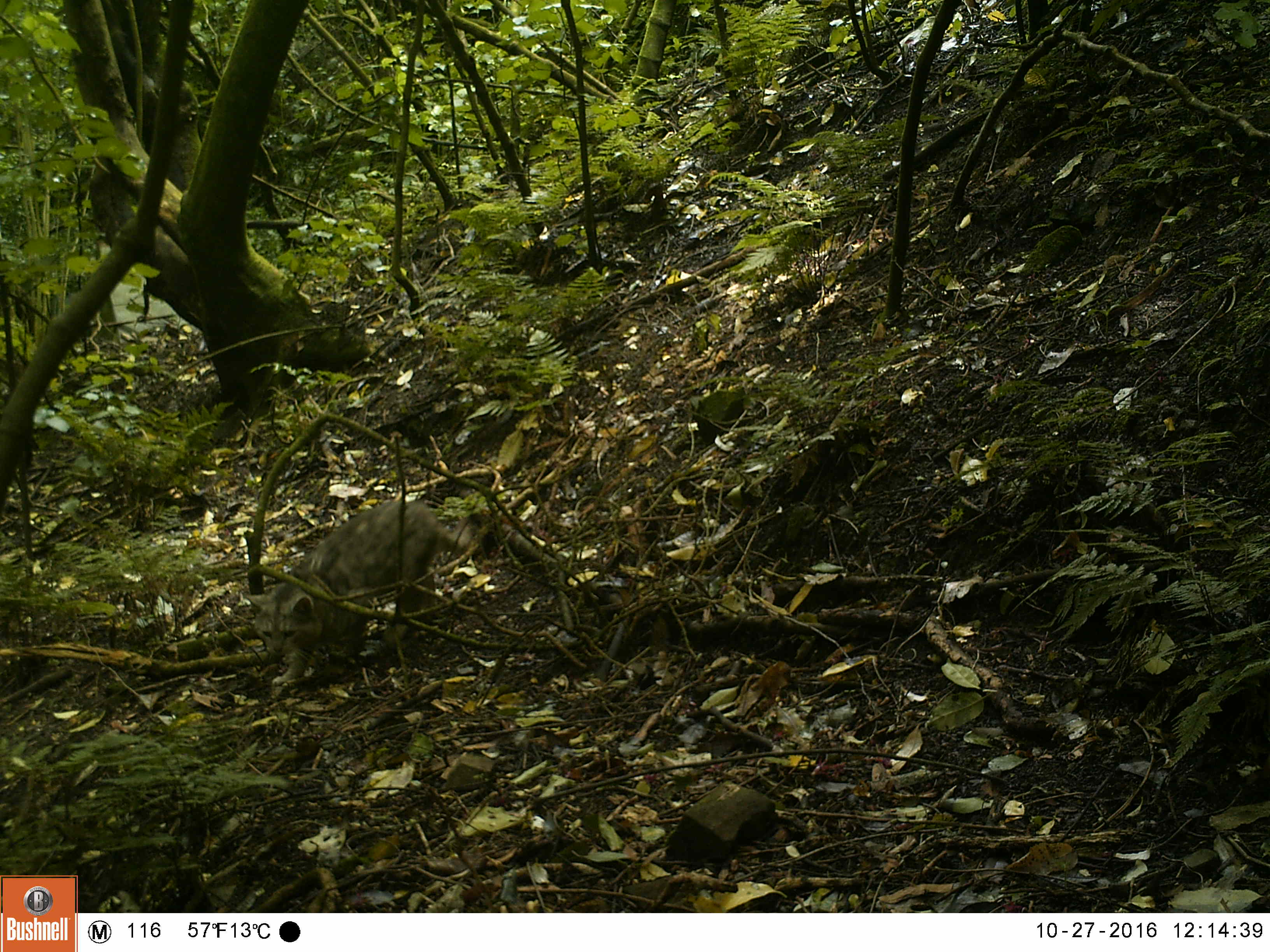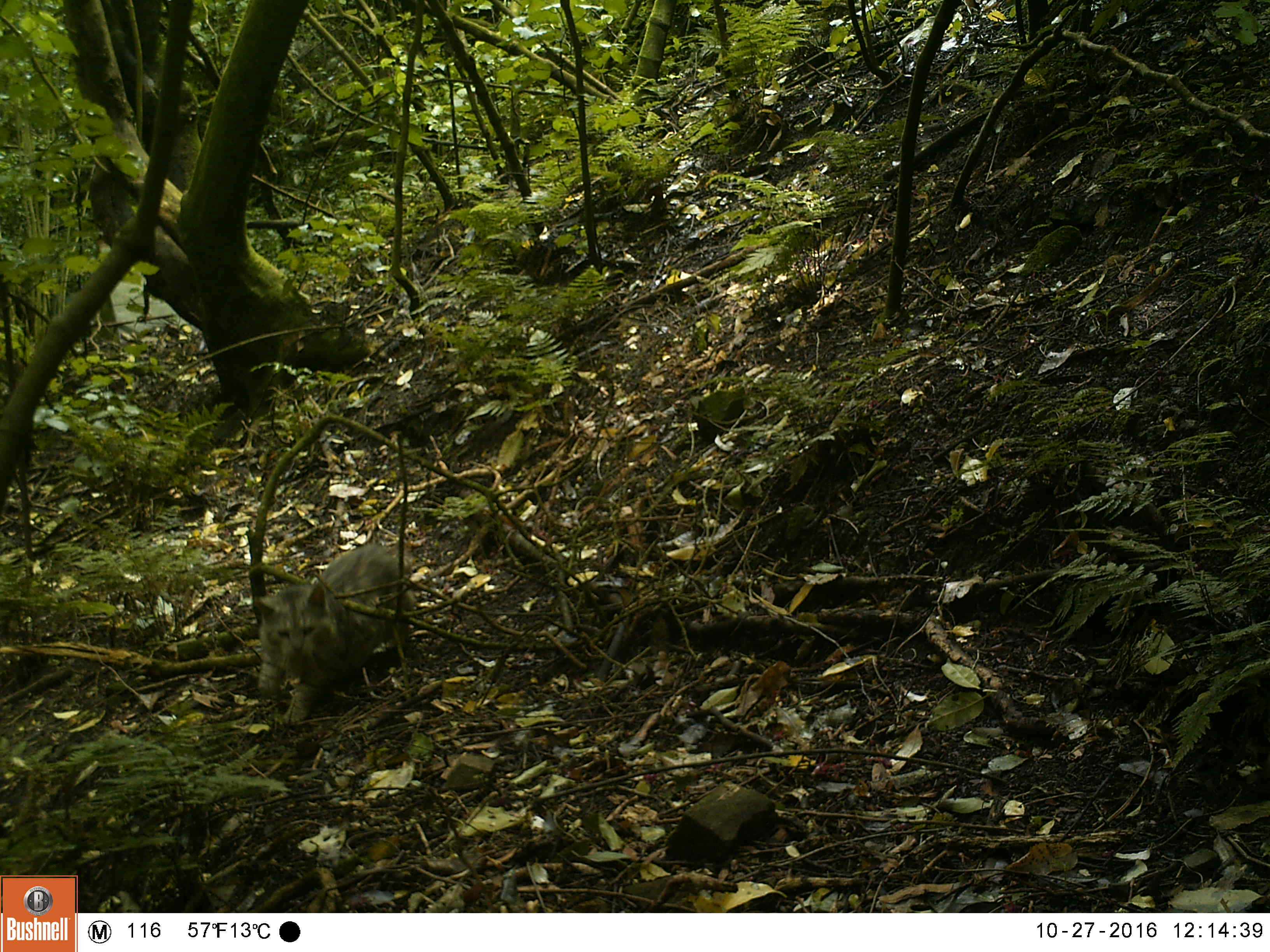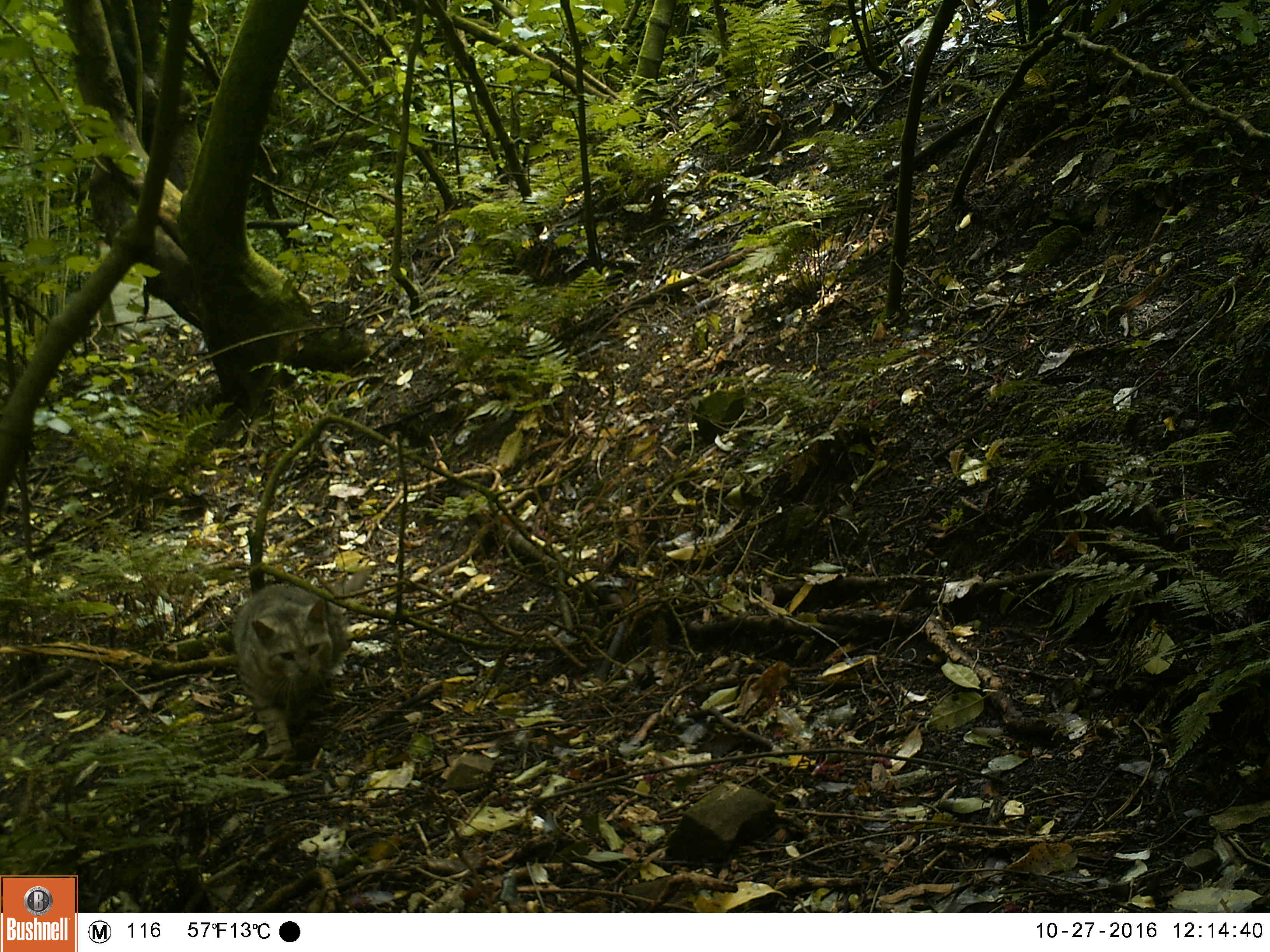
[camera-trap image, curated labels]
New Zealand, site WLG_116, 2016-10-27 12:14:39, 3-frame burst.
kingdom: Animalia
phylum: Chordata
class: Mammalia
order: Carnivora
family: Felidae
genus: Felis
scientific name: Felis catus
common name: domestic cat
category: cat